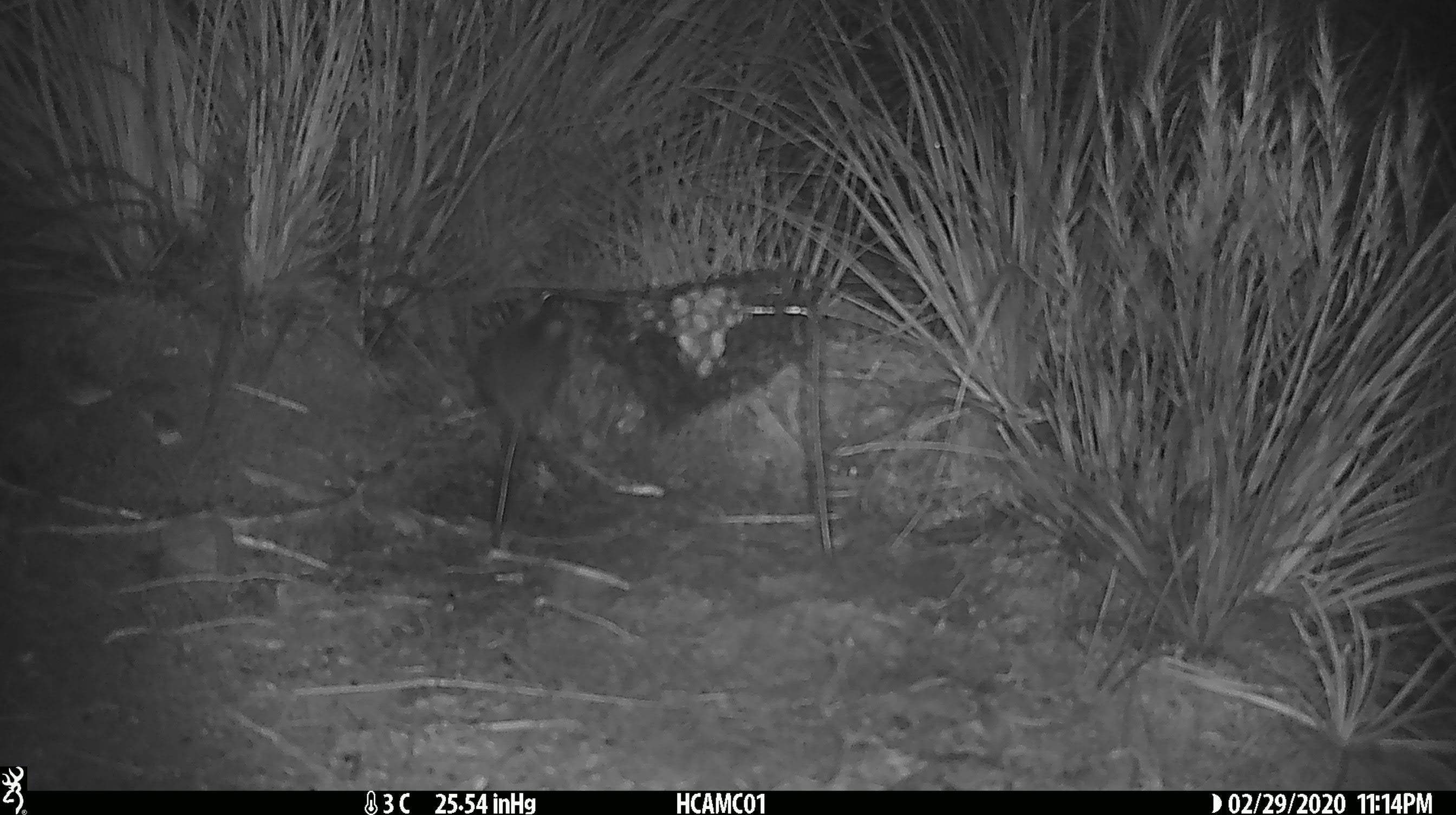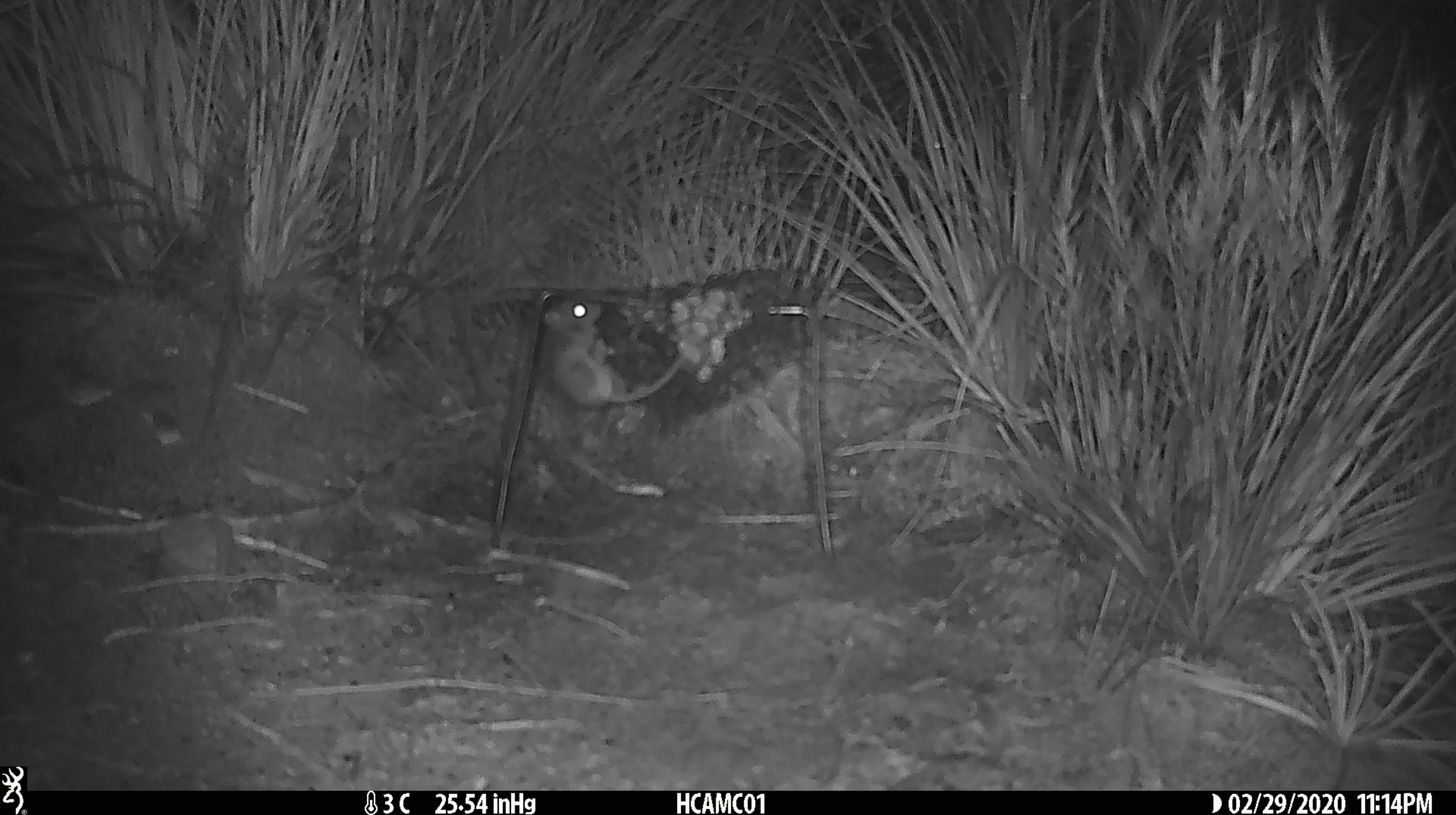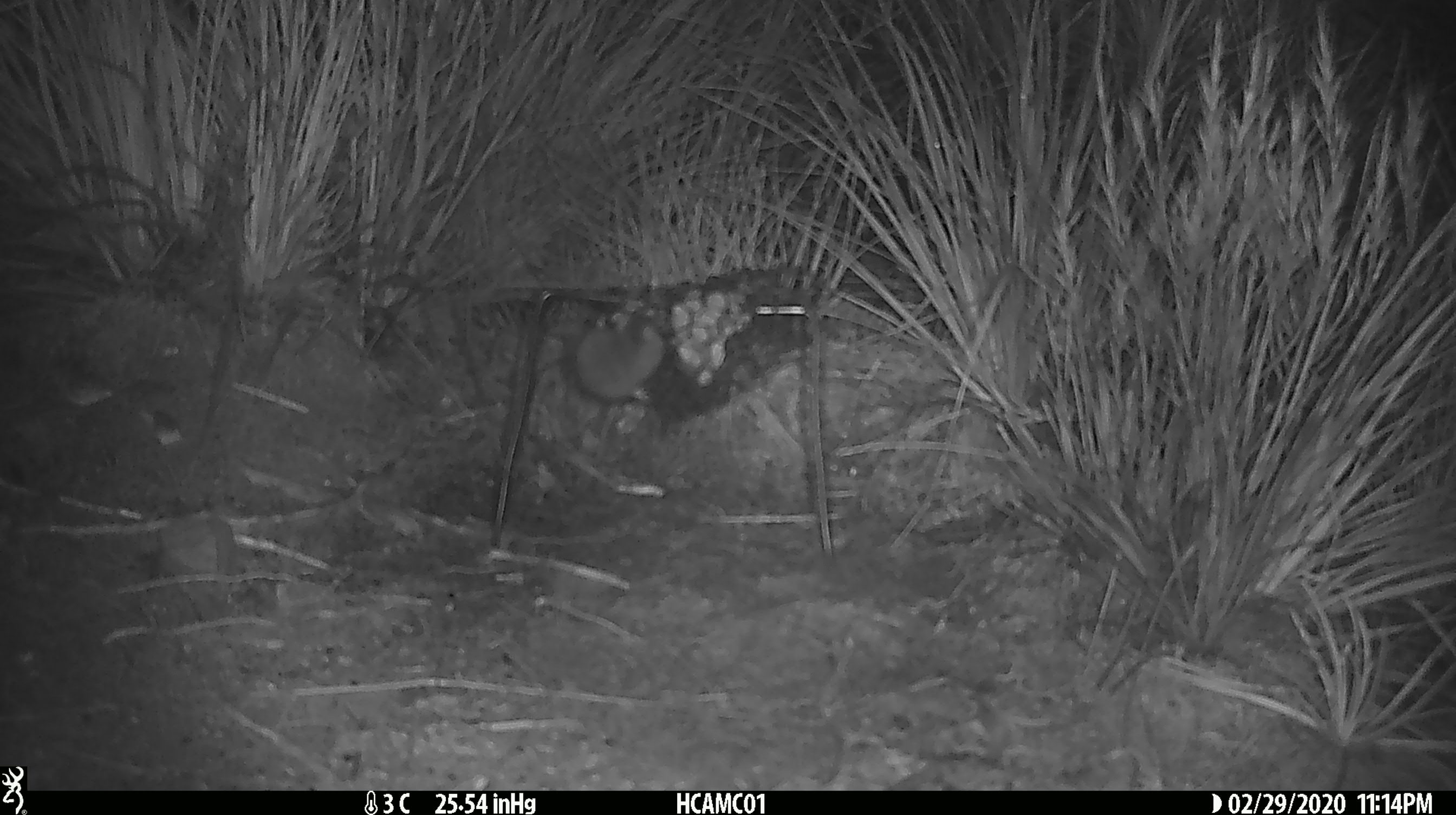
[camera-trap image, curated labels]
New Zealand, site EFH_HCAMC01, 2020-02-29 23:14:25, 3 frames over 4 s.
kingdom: Animalia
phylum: Chordata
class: Mammalia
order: Rodentia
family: Muridae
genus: Mus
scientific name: Mus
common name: mouse